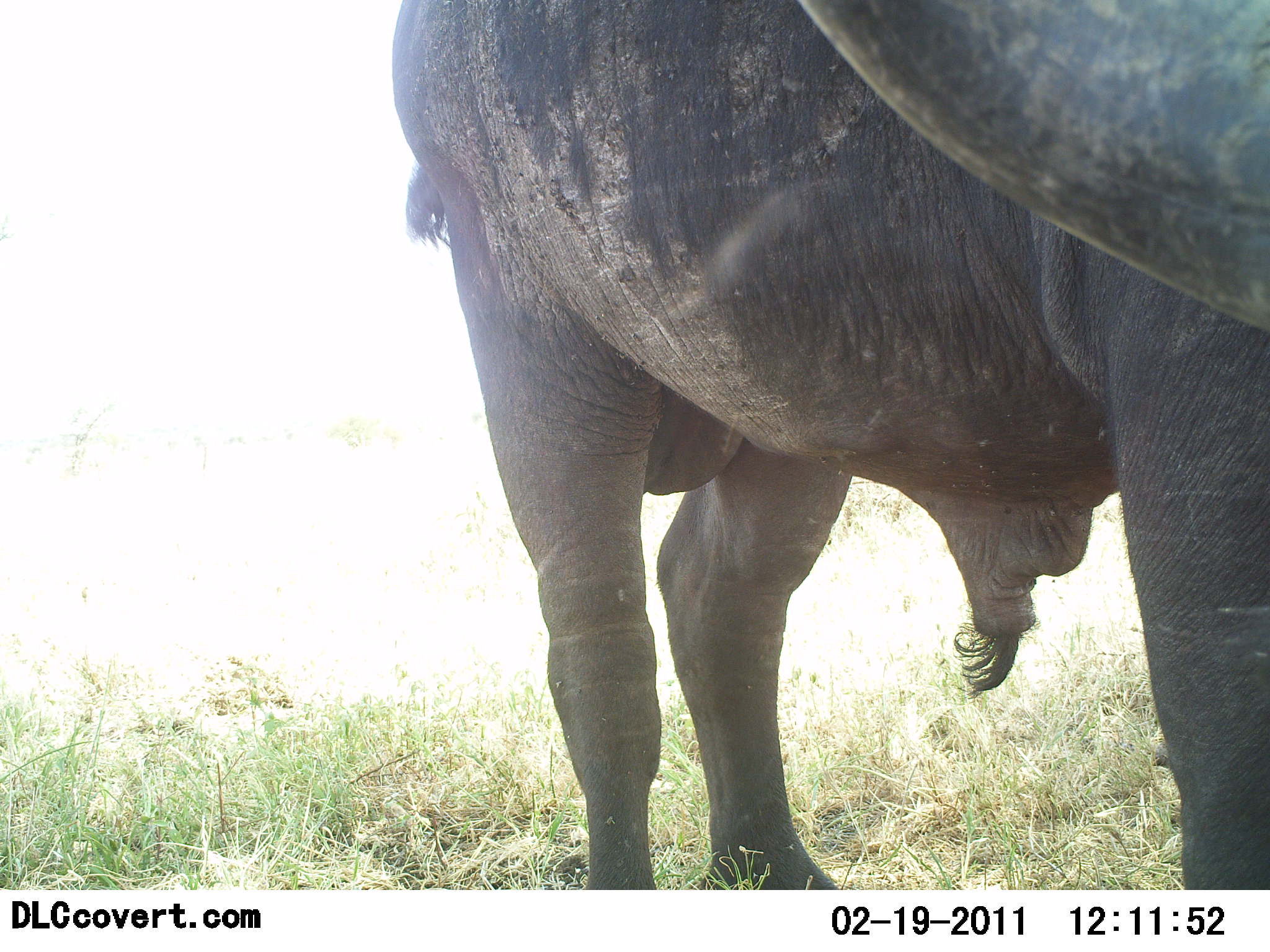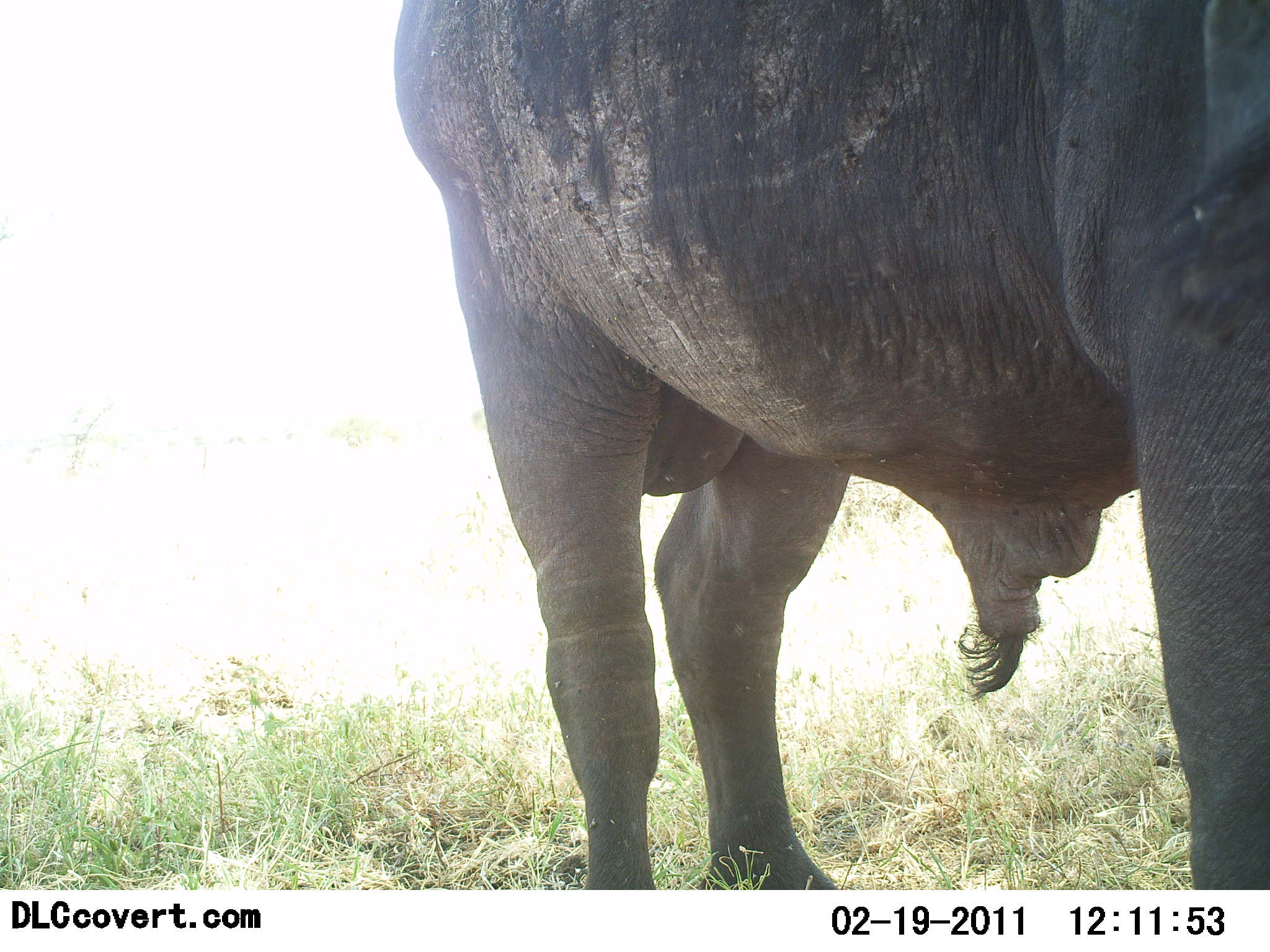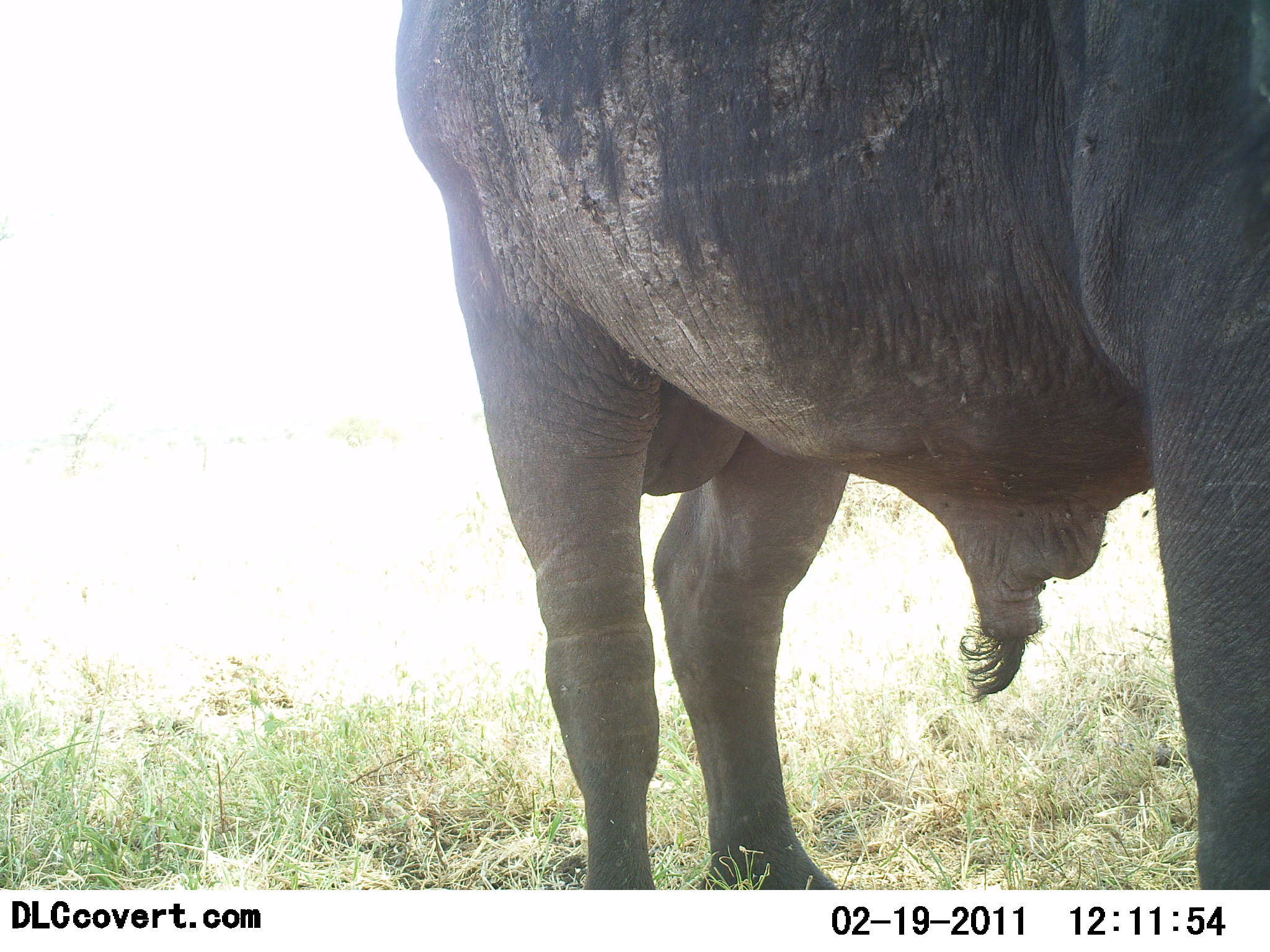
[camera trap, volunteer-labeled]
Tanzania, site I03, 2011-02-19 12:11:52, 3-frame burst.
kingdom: Animalia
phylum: Chordata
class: Mammalia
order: Artiodactyla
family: Bovidae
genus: Syncerus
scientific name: Syncerus caffer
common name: cape buffalo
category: buffalo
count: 1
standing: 73%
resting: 0%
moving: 18%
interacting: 0%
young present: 0%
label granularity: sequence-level